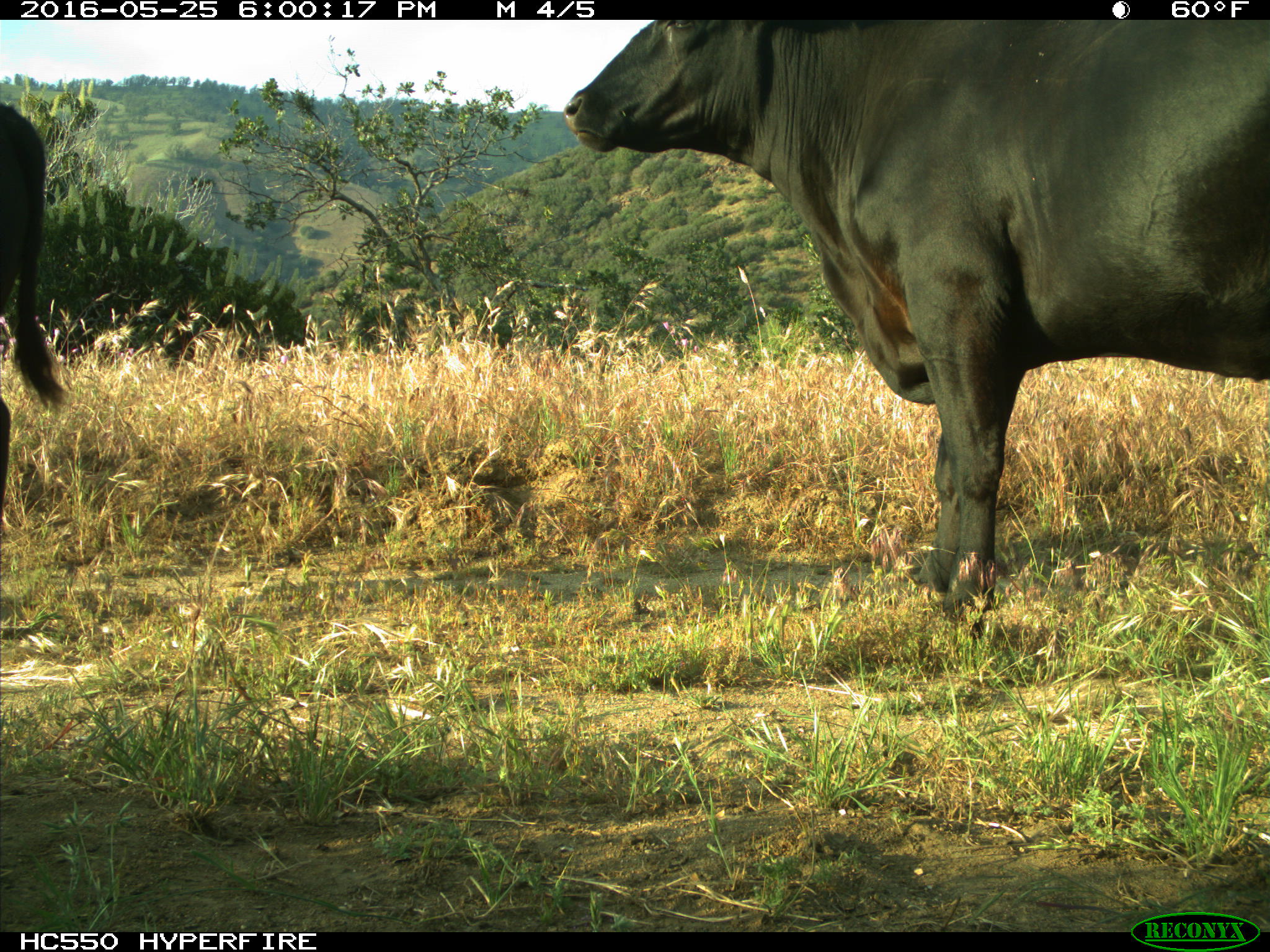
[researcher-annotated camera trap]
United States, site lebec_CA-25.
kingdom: Animalia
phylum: Chordata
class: Mammalia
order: Artiodactyla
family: Bovidae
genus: Bos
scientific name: Bos taurus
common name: domestic cow